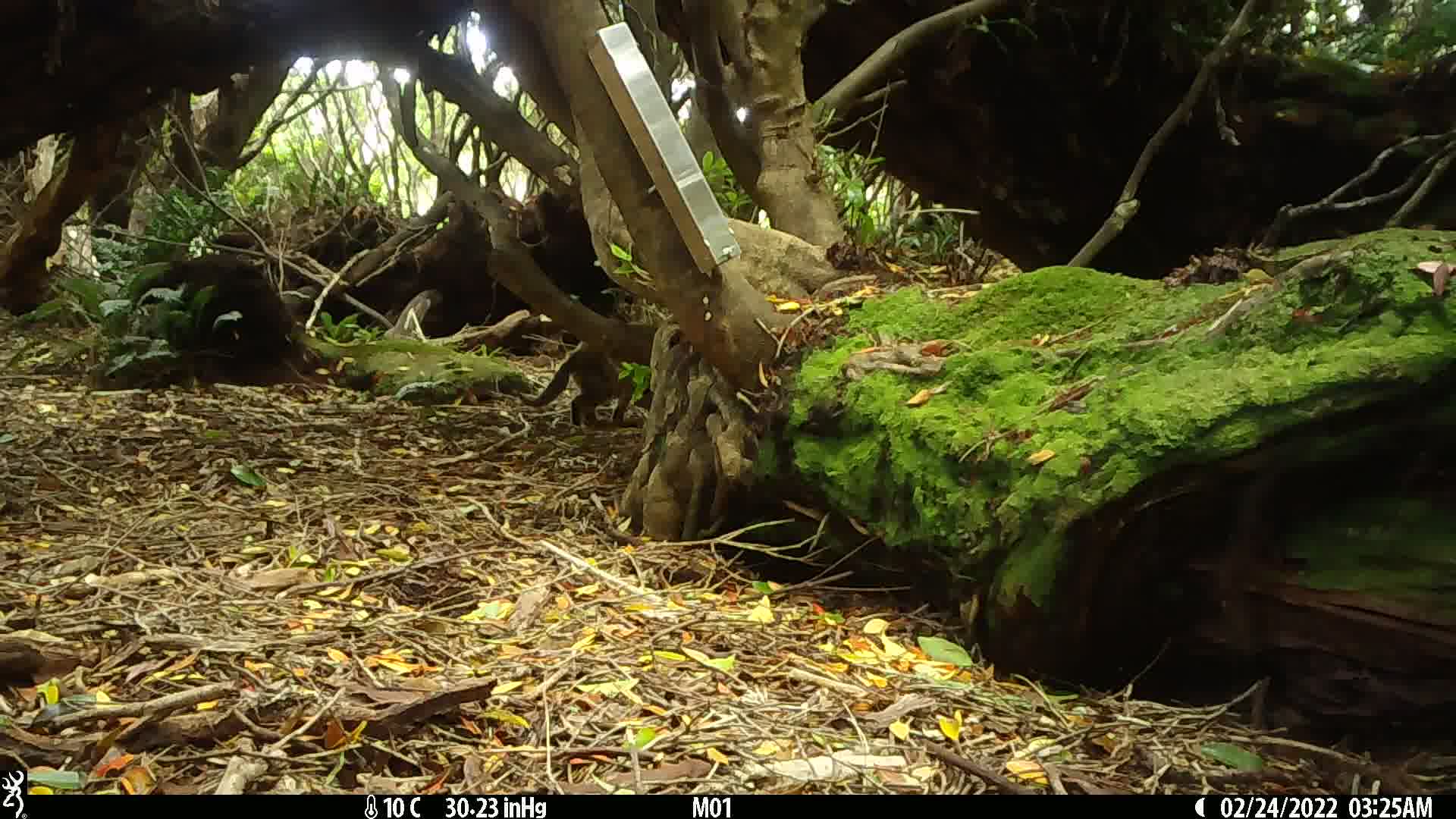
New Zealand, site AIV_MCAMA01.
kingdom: Animalia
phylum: Chordata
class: Mammalia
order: Carnivora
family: Felidae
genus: Felis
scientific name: Felis catus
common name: domestic cat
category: cat